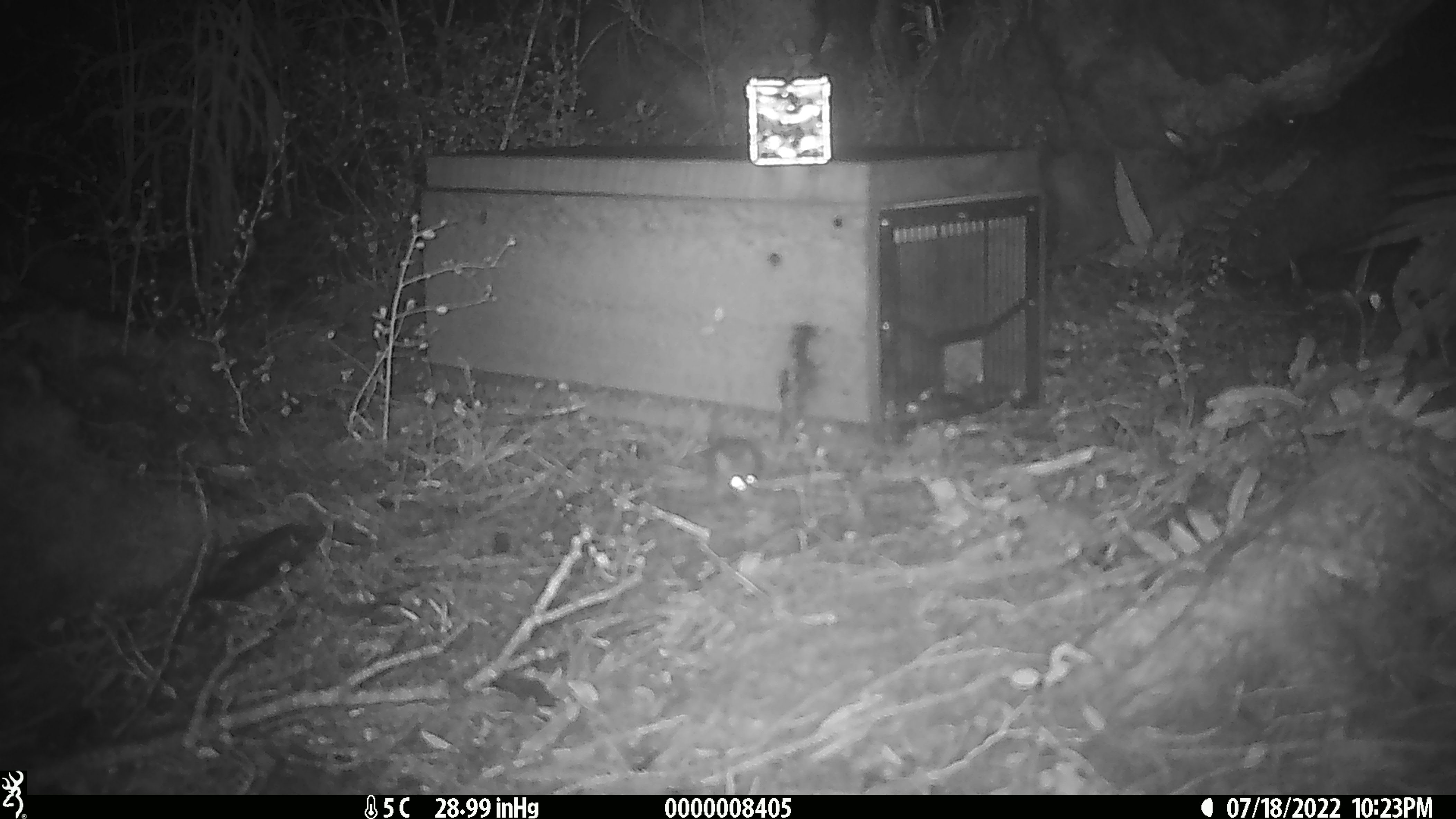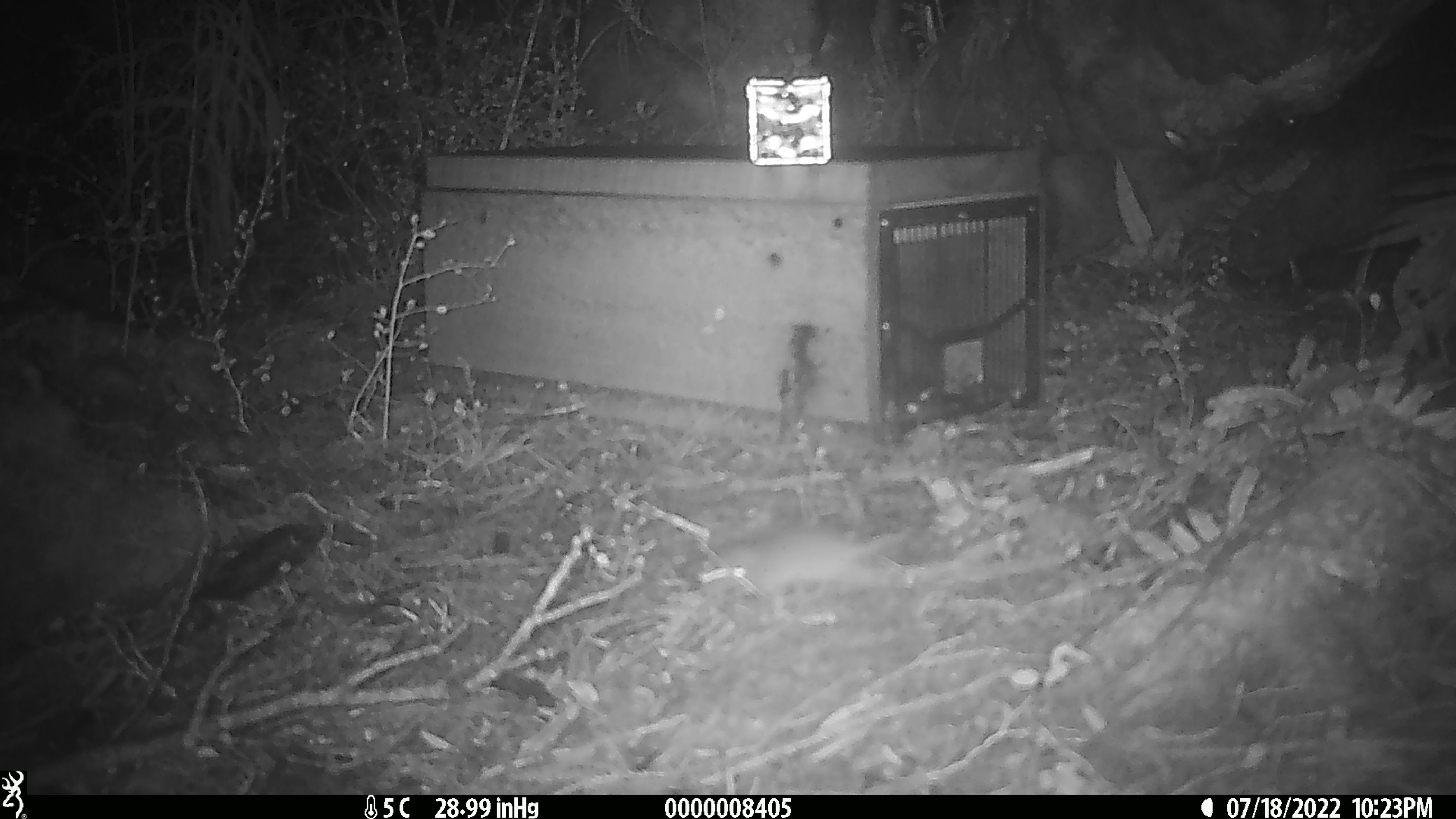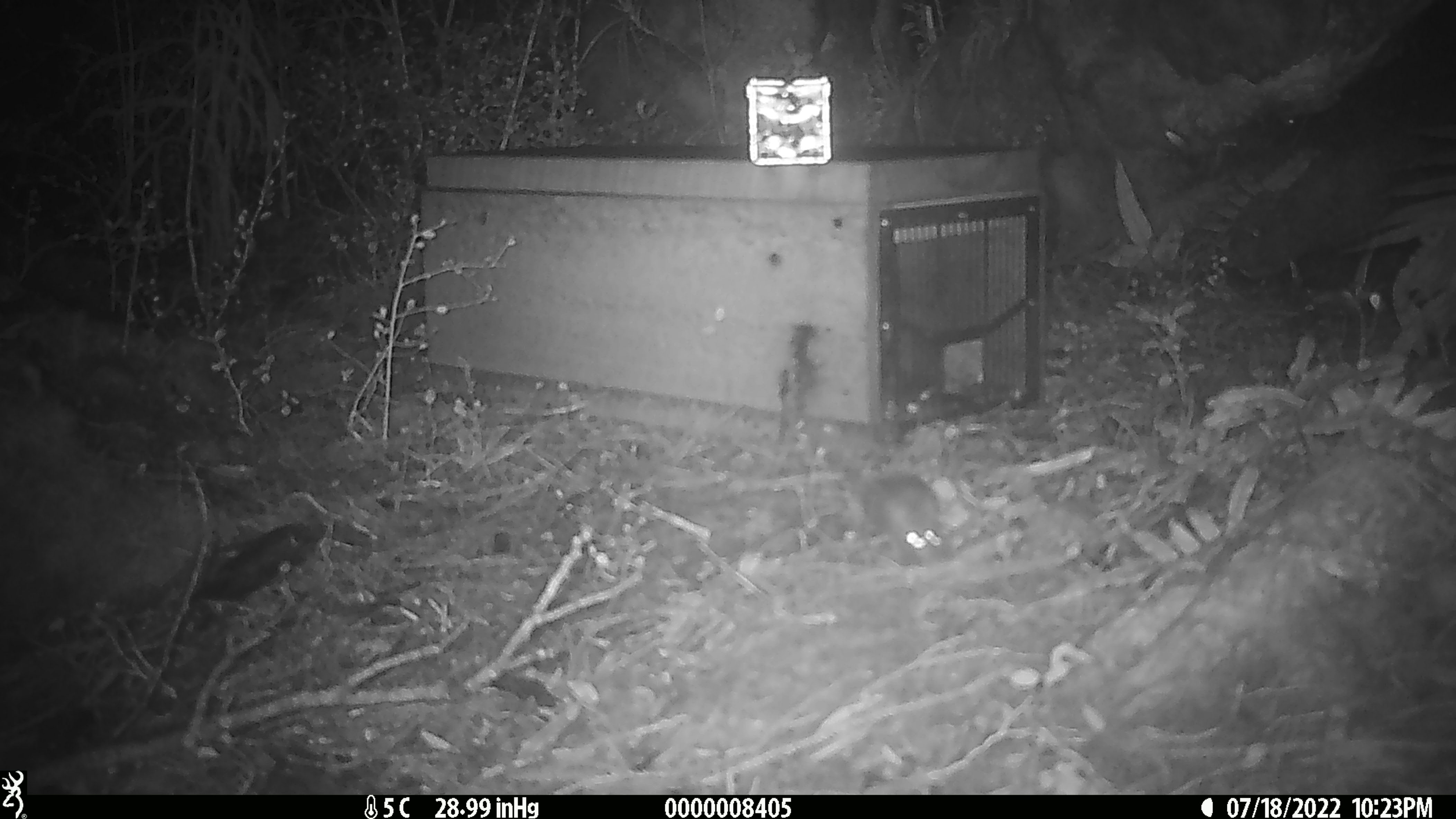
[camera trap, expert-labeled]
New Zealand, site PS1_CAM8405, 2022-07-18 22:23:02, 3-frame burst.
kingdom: Animalia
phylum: Chordata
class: Mammalia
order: Rodentia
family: Muridae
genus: Mus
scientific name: Mus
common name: mouse